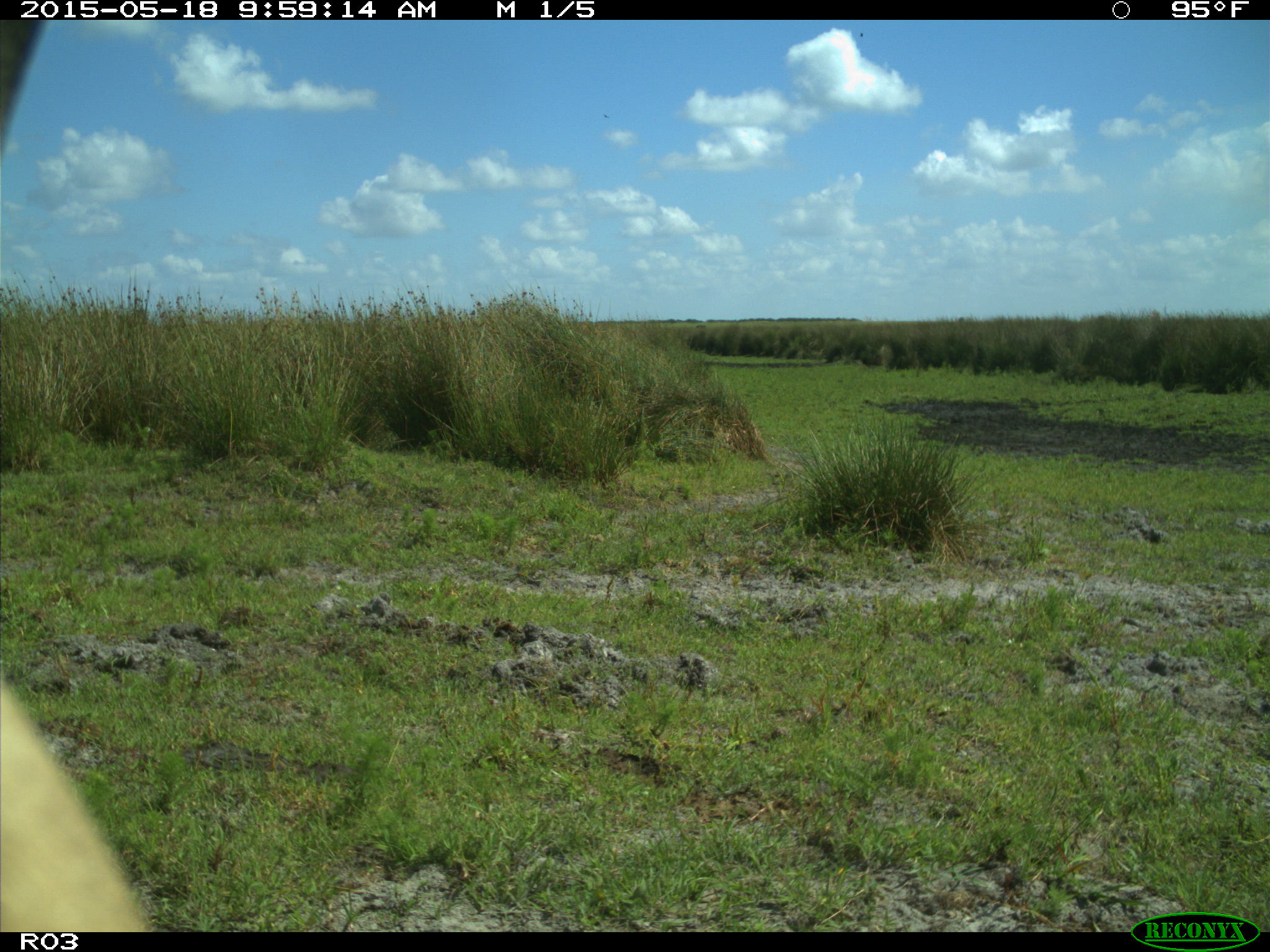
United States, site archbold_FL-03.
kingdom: Animalia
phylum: Chordata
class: Mammalia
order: Artiodactyla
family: Bovidae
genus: Bos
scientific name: Bos taurus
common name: domestic cow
Bos taurus (domestic cow).